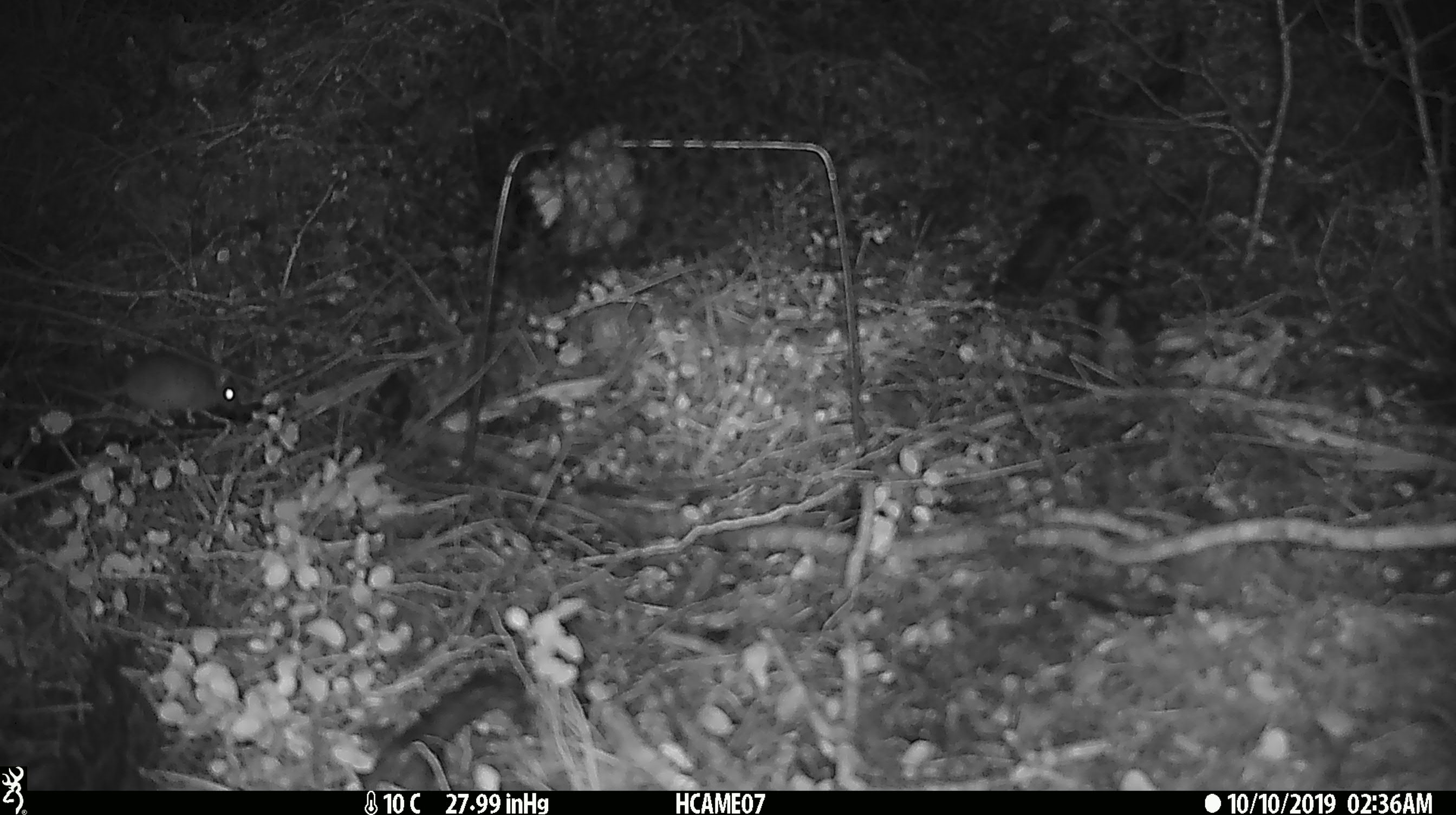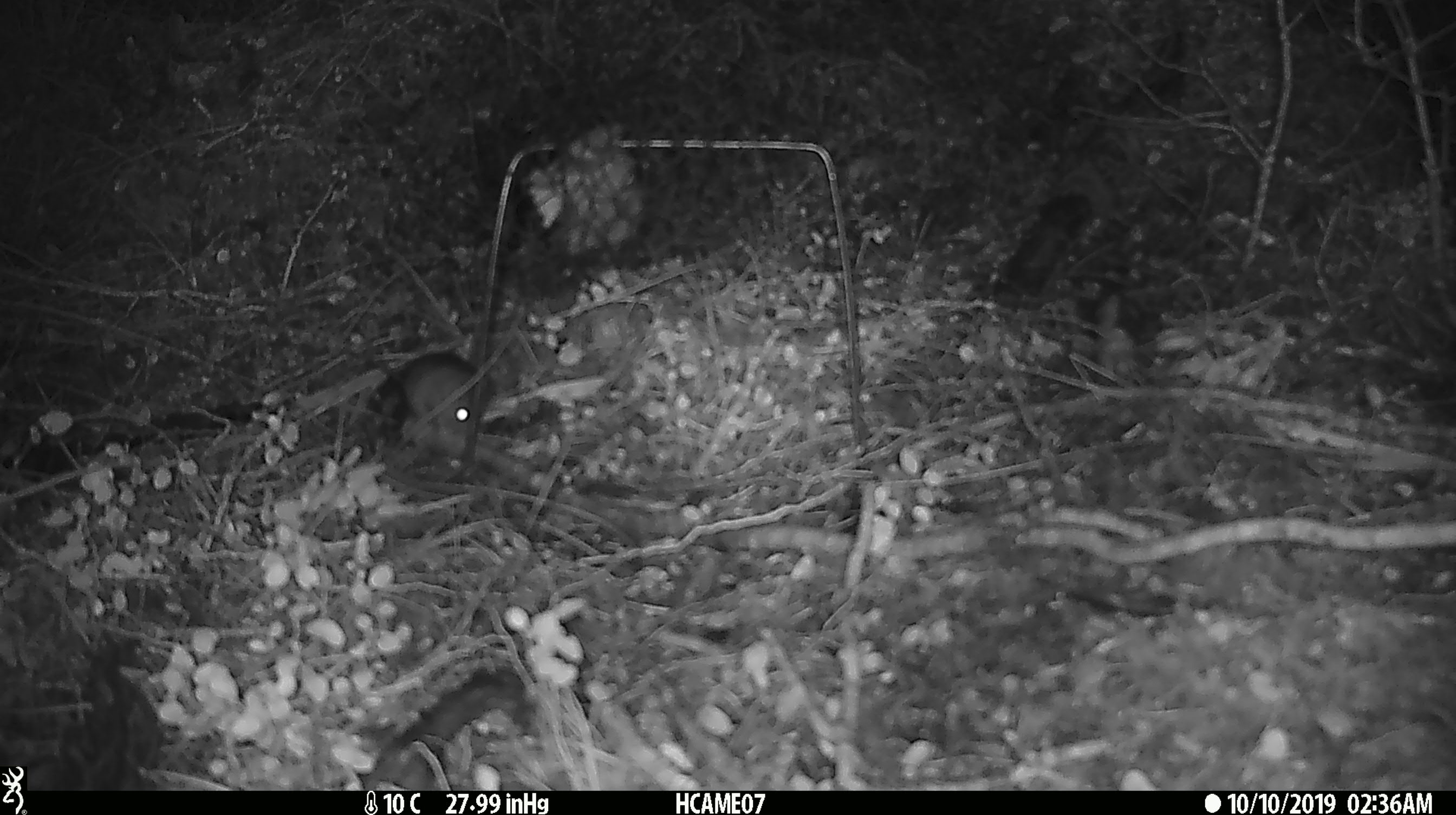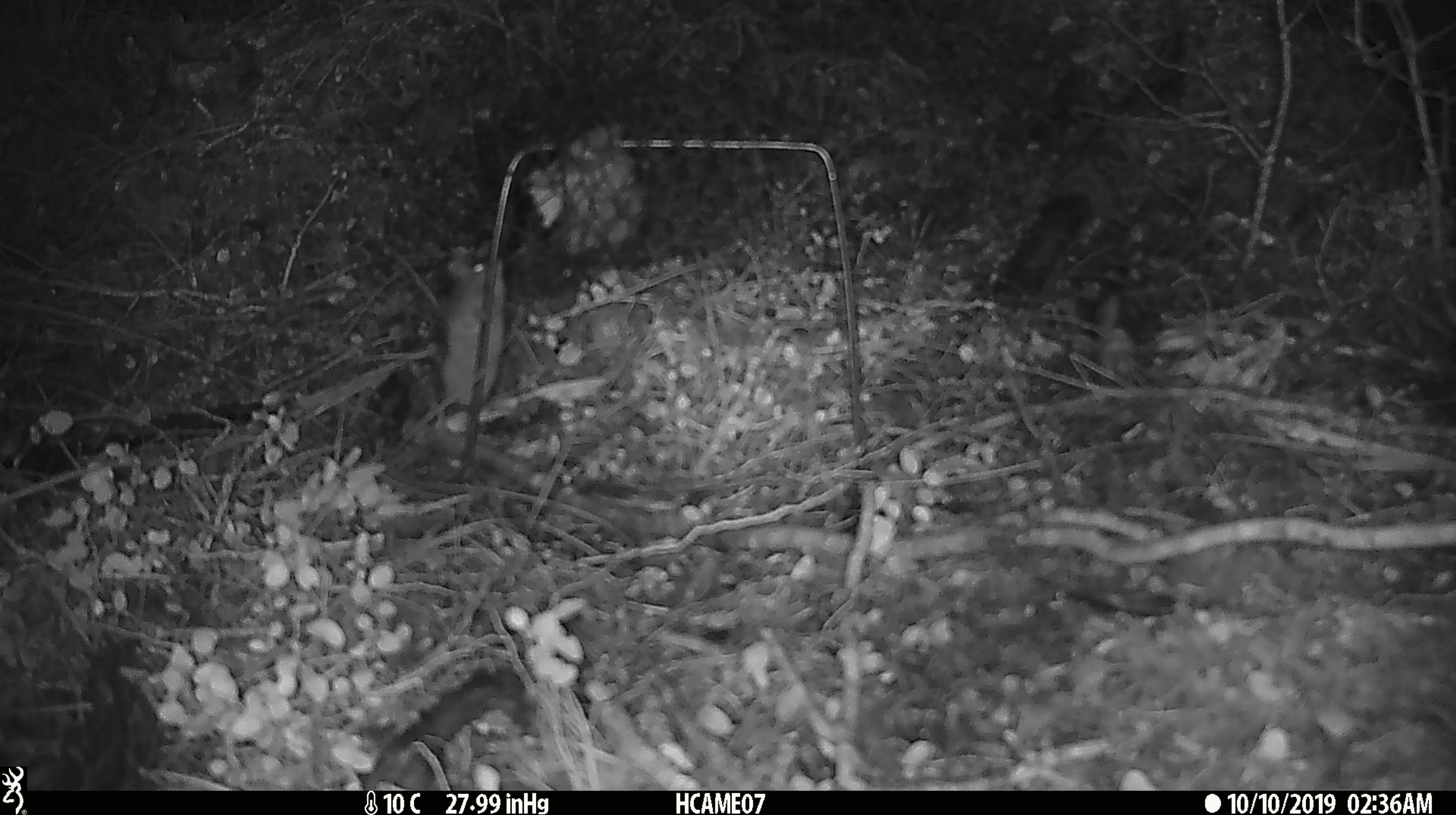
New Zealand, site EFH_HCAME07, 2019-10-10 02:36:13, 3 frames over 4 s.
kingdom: Animalia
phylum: Chordata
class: Mammalia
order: Rodentia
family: Muridae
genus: Mus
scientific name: Mus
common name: mouse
Mouse (Mus).